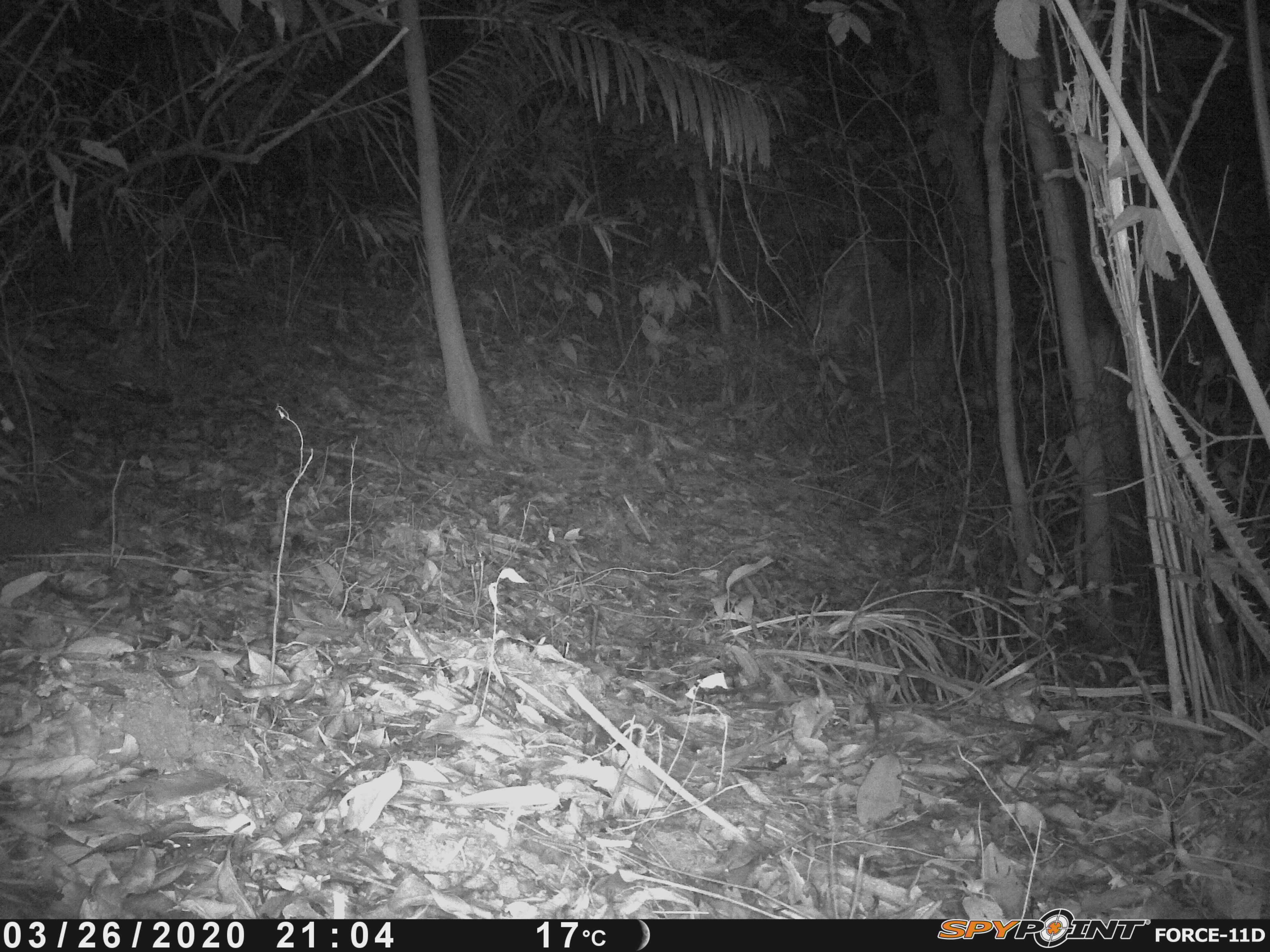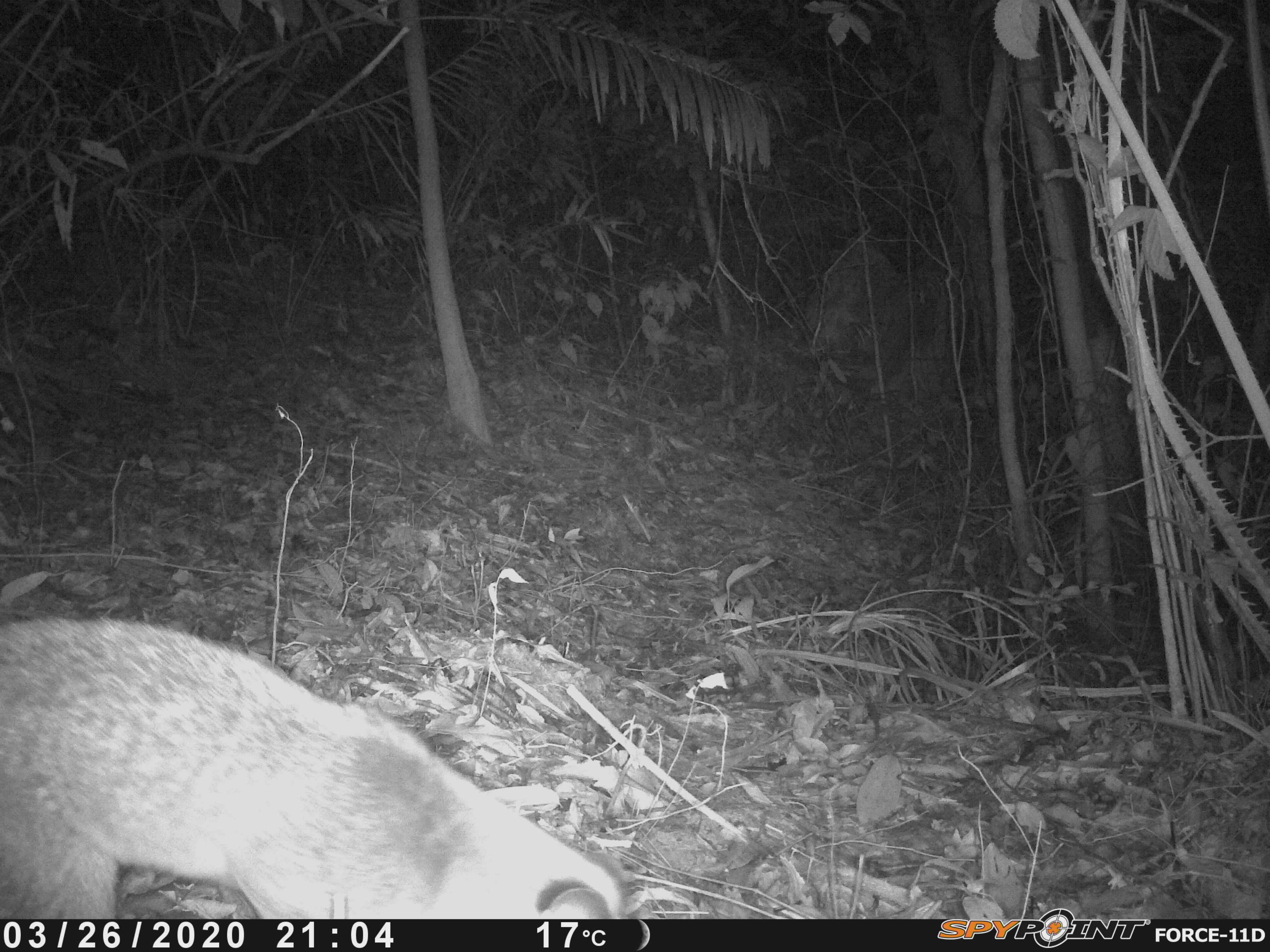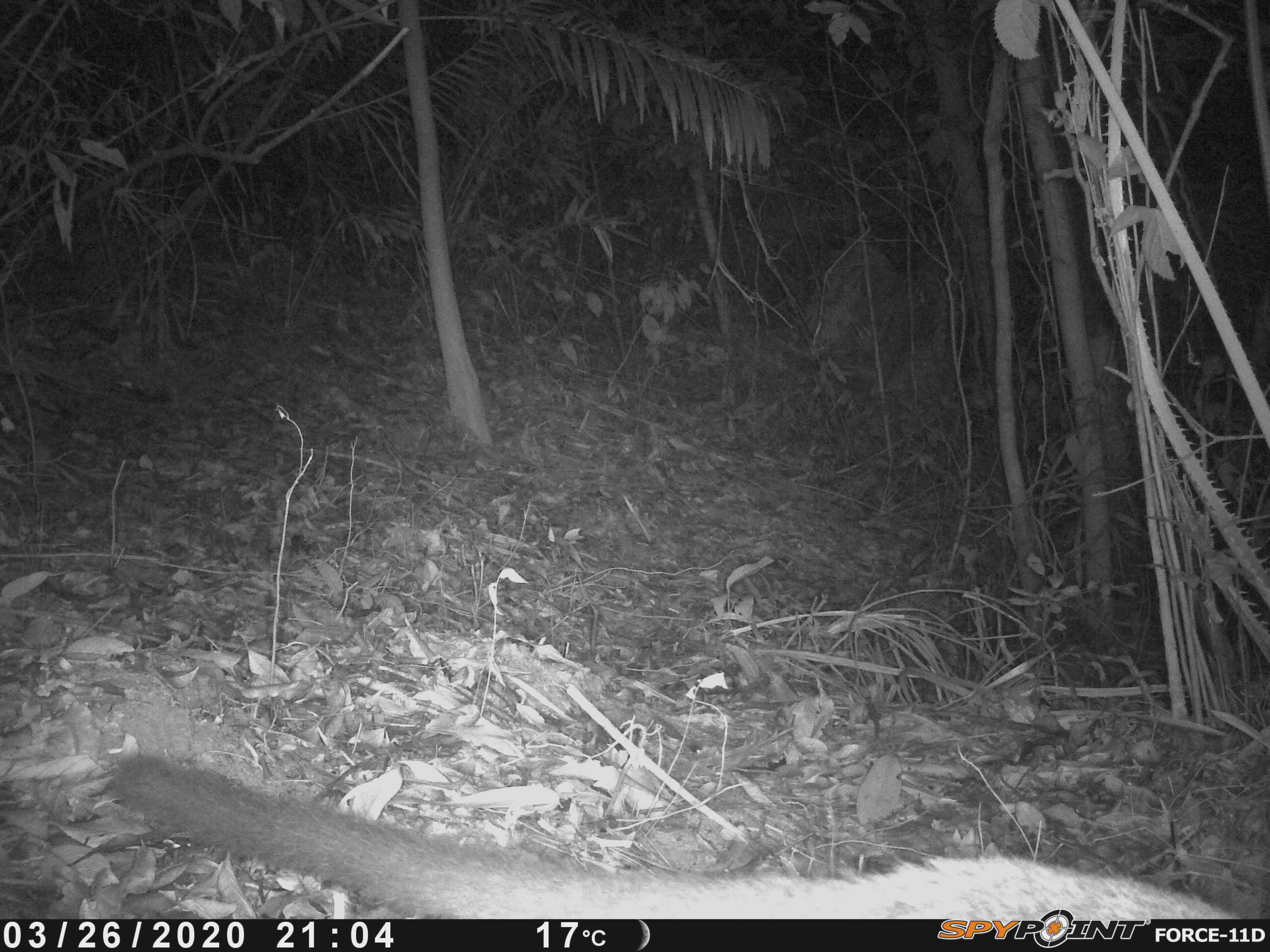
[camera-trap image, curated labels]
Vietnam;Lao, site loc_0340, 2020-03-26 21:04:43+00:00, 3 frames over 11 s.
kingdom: Animalia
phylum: Chordata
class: Mammalia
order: Carnivora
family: Viverridae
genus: Paguma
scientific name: Paguma larvata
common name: masked palm civet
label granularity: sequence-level